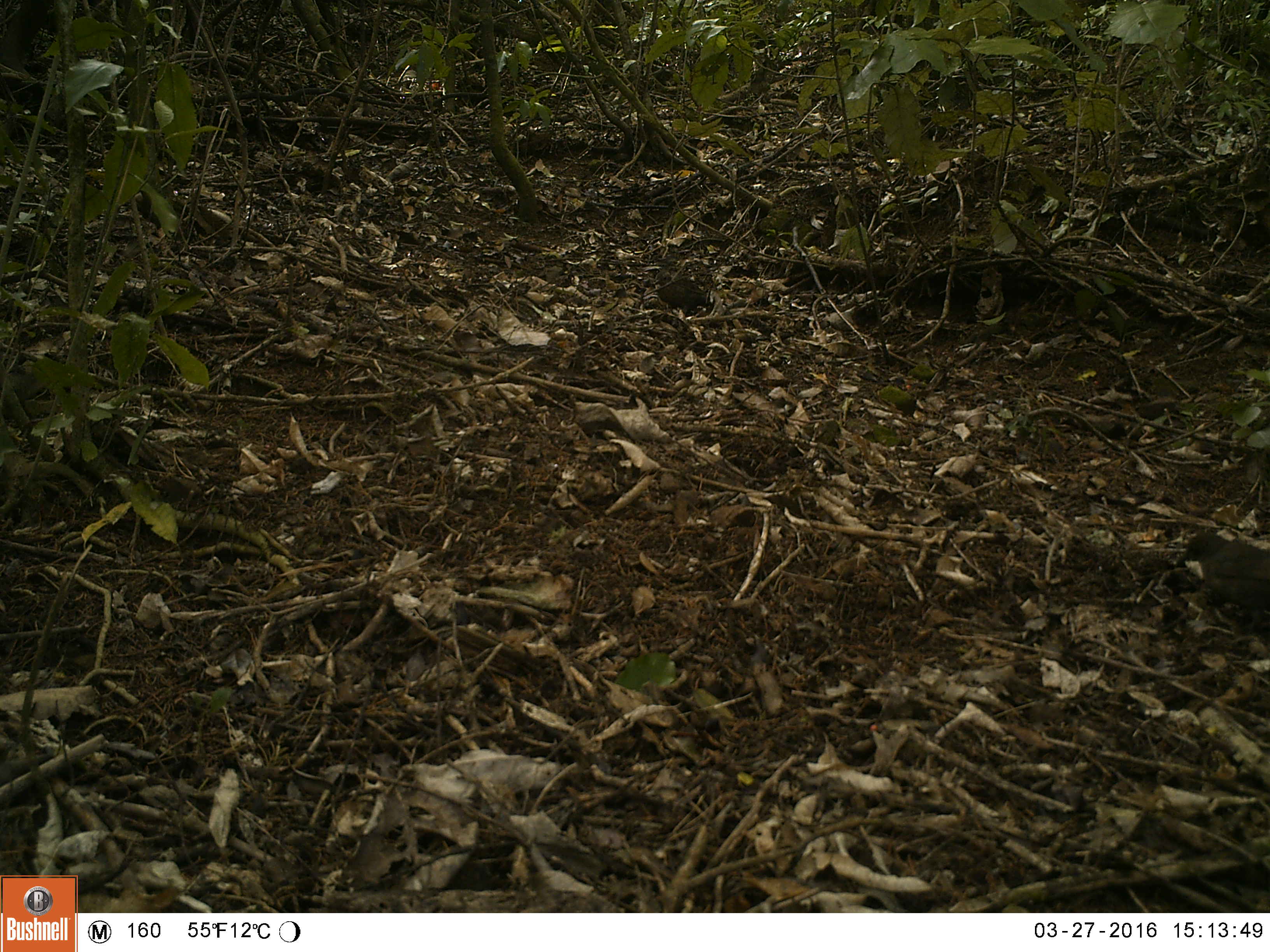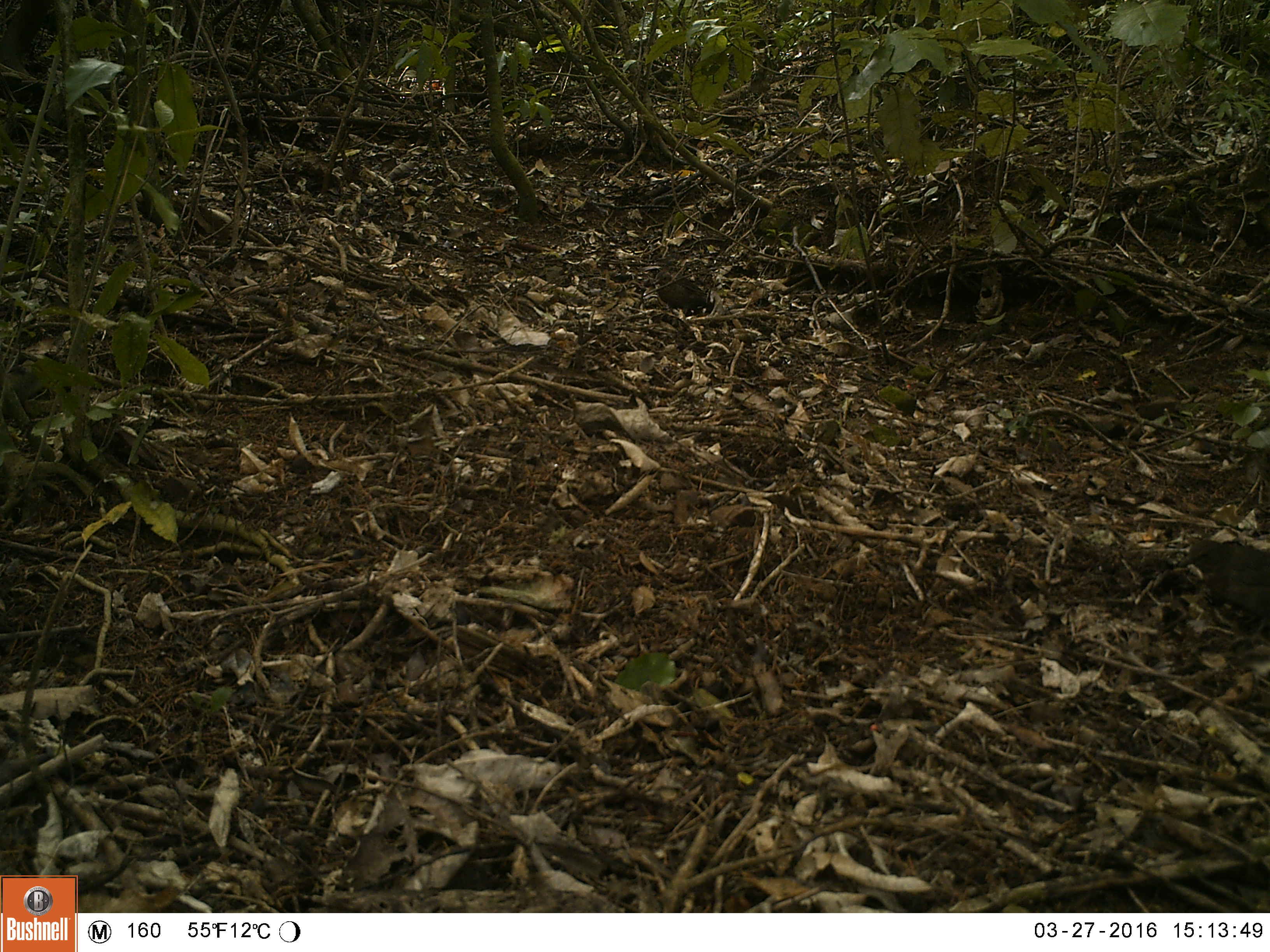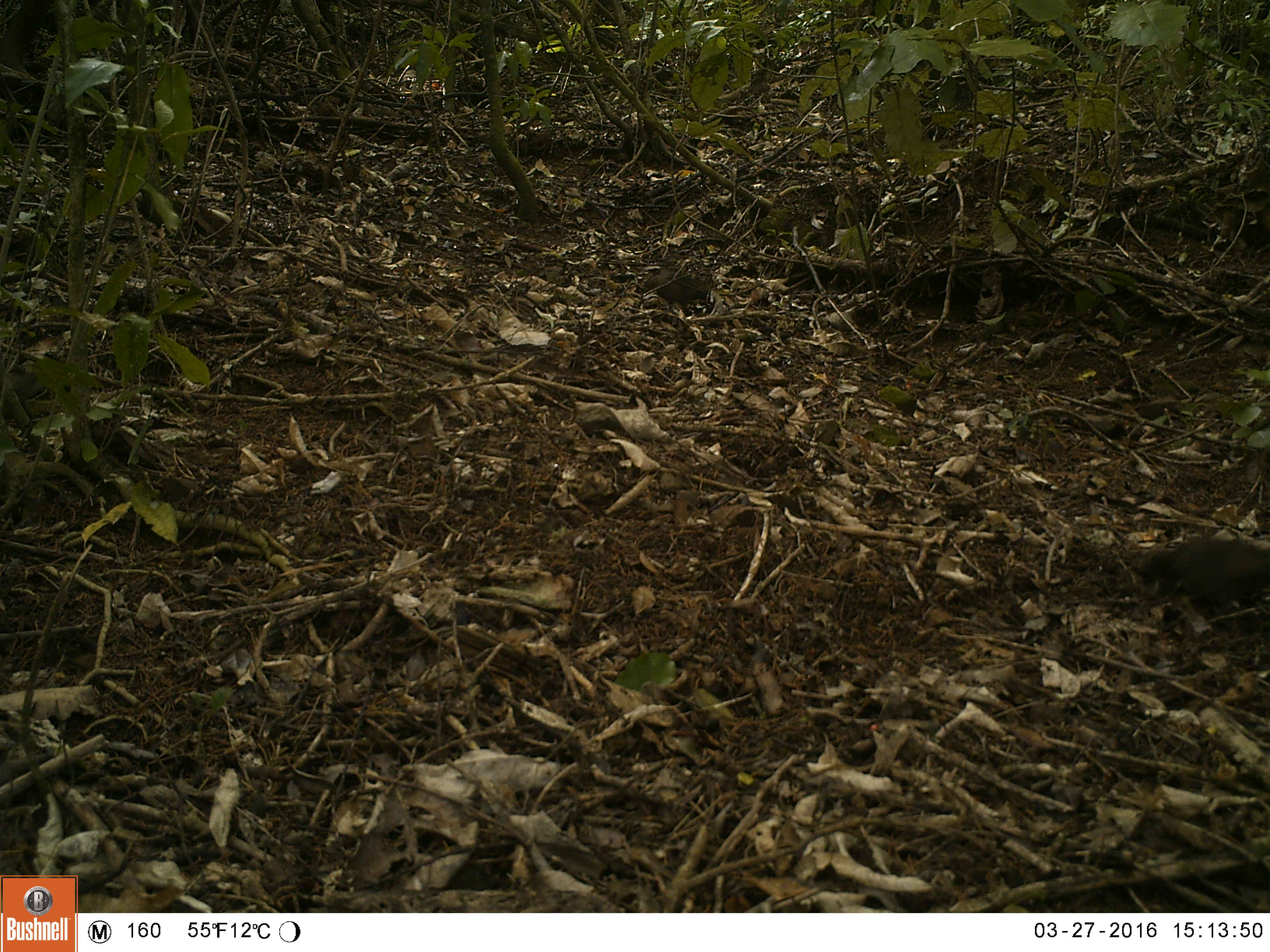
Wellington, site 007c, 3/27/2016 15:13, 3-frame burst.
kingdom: Animalia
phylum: Chordata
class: Aves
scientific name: Aves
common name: bird